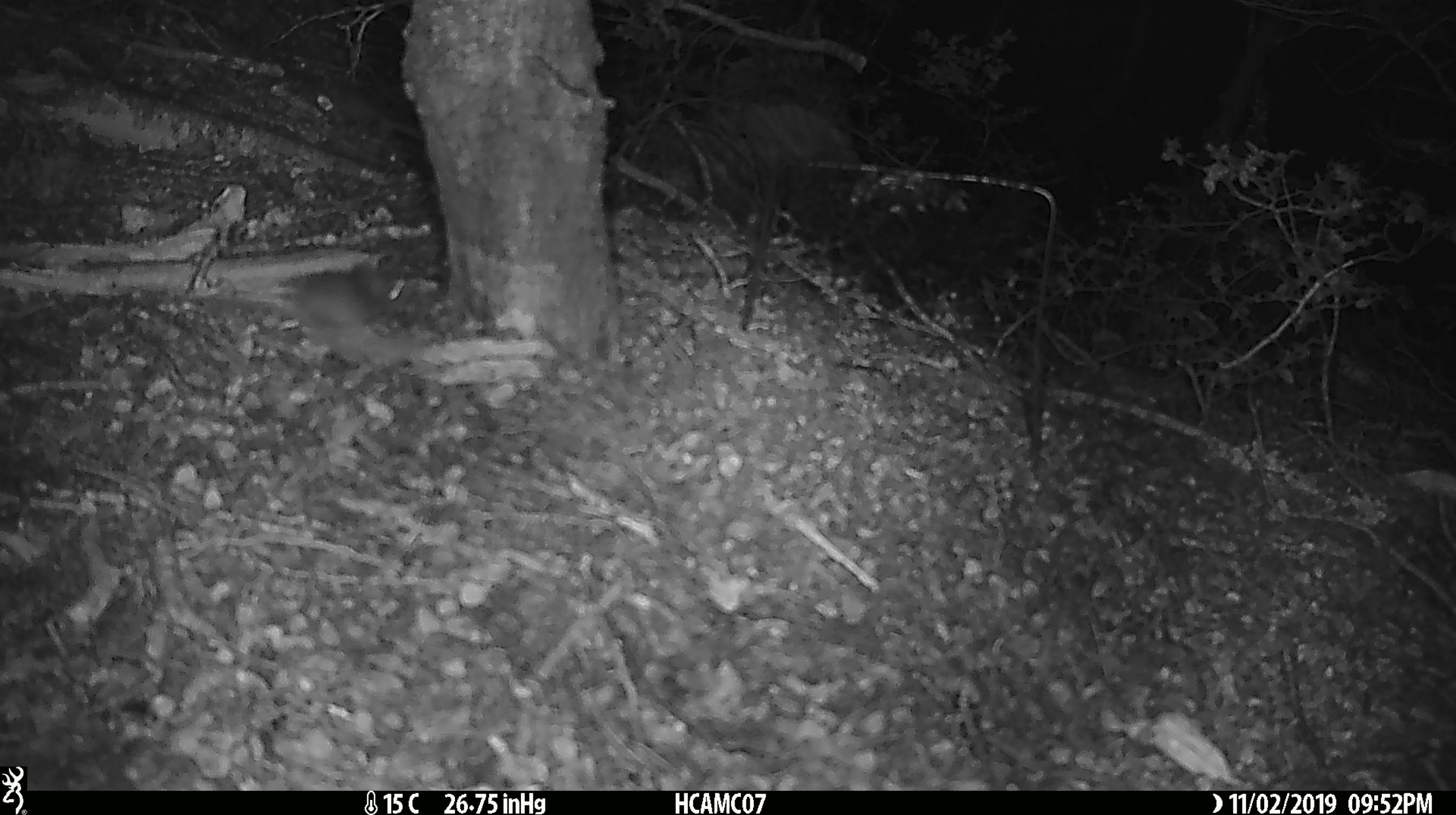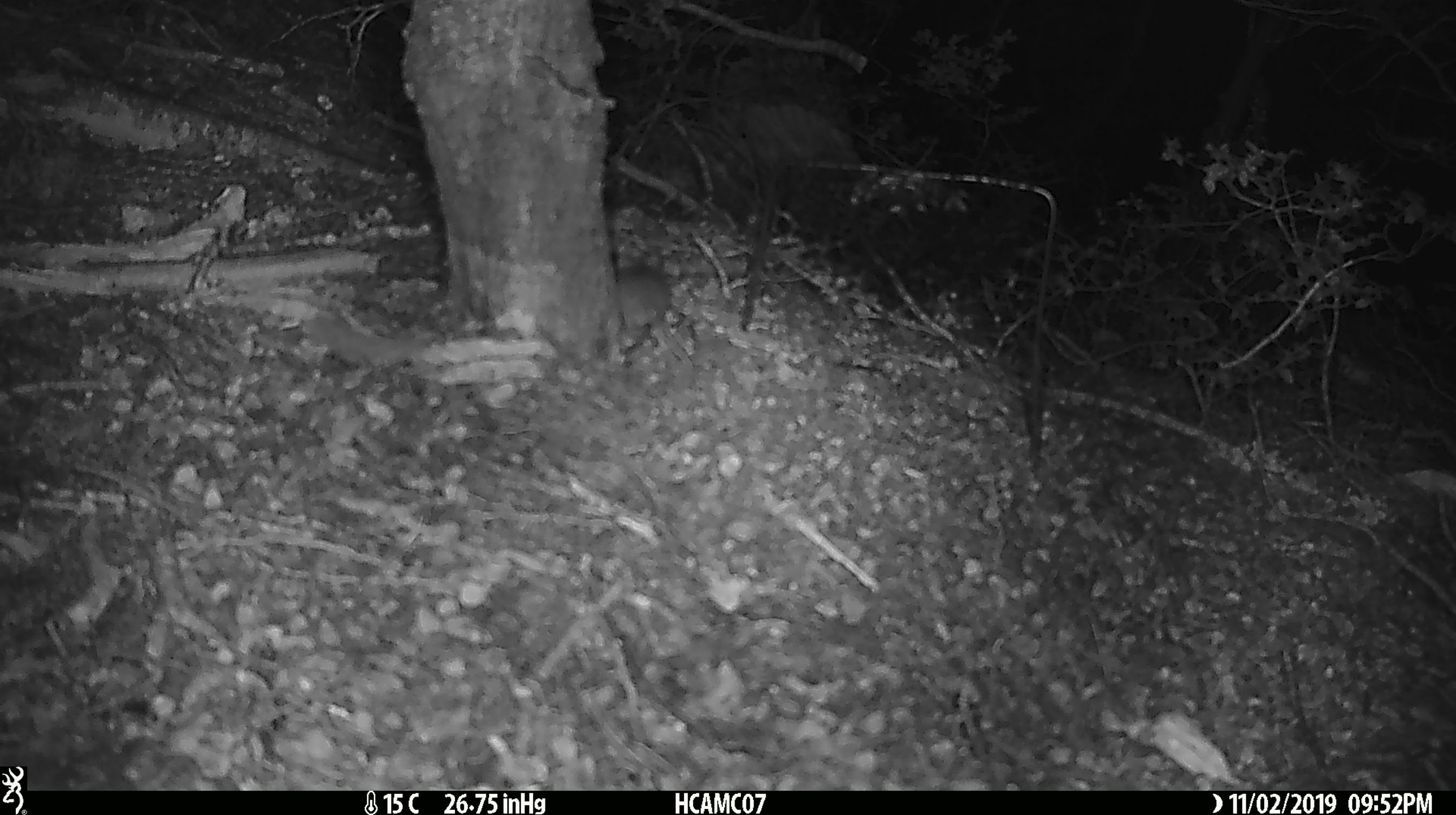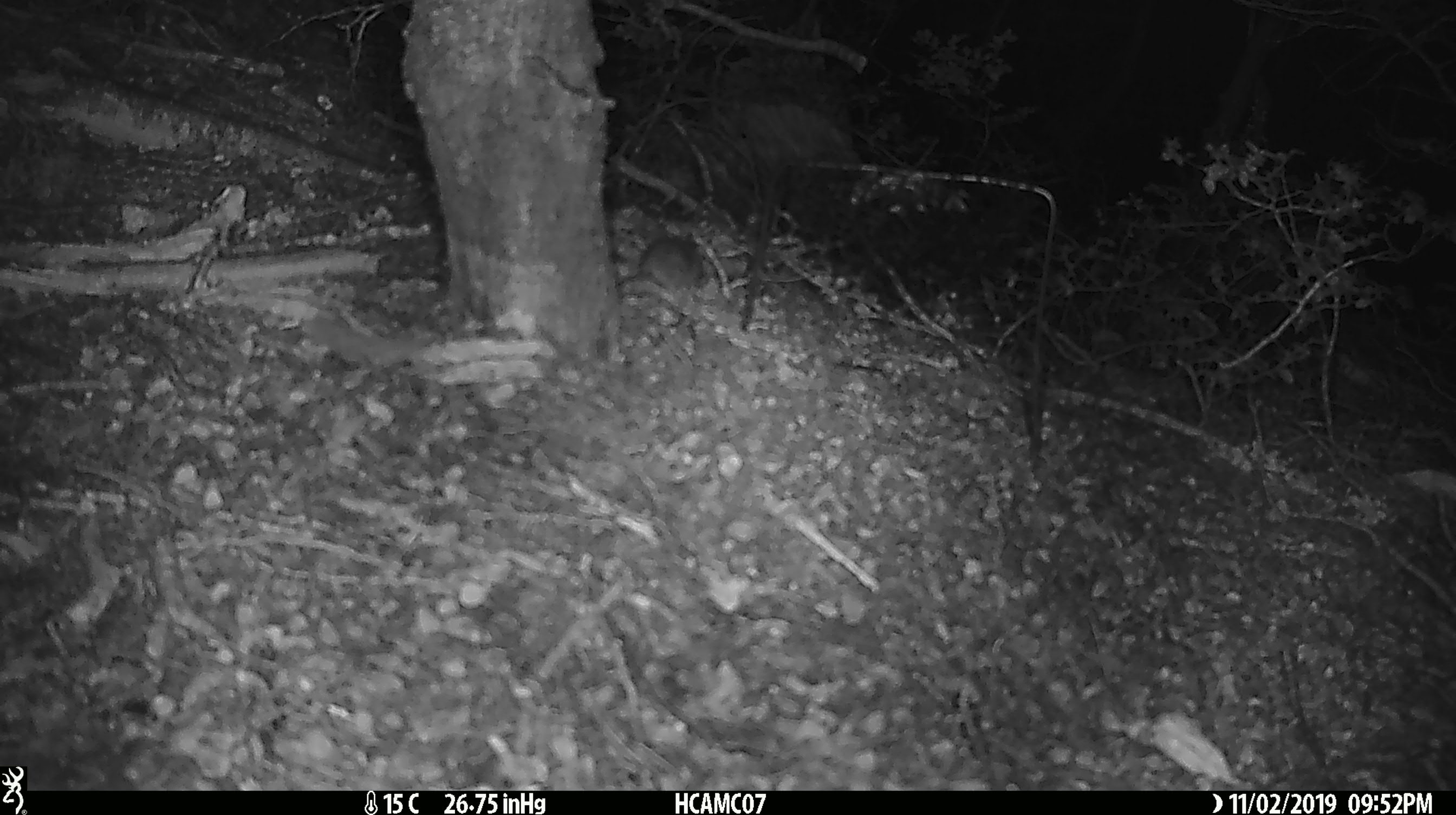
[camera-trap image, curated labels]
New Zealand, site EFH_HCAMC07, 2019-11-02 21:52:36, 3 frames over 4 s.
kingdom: Animalia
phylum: Chordata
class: Mammalia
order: Rodentia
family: Muridae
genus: Mus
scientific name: Mus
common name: mouse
Mouse (Mus).